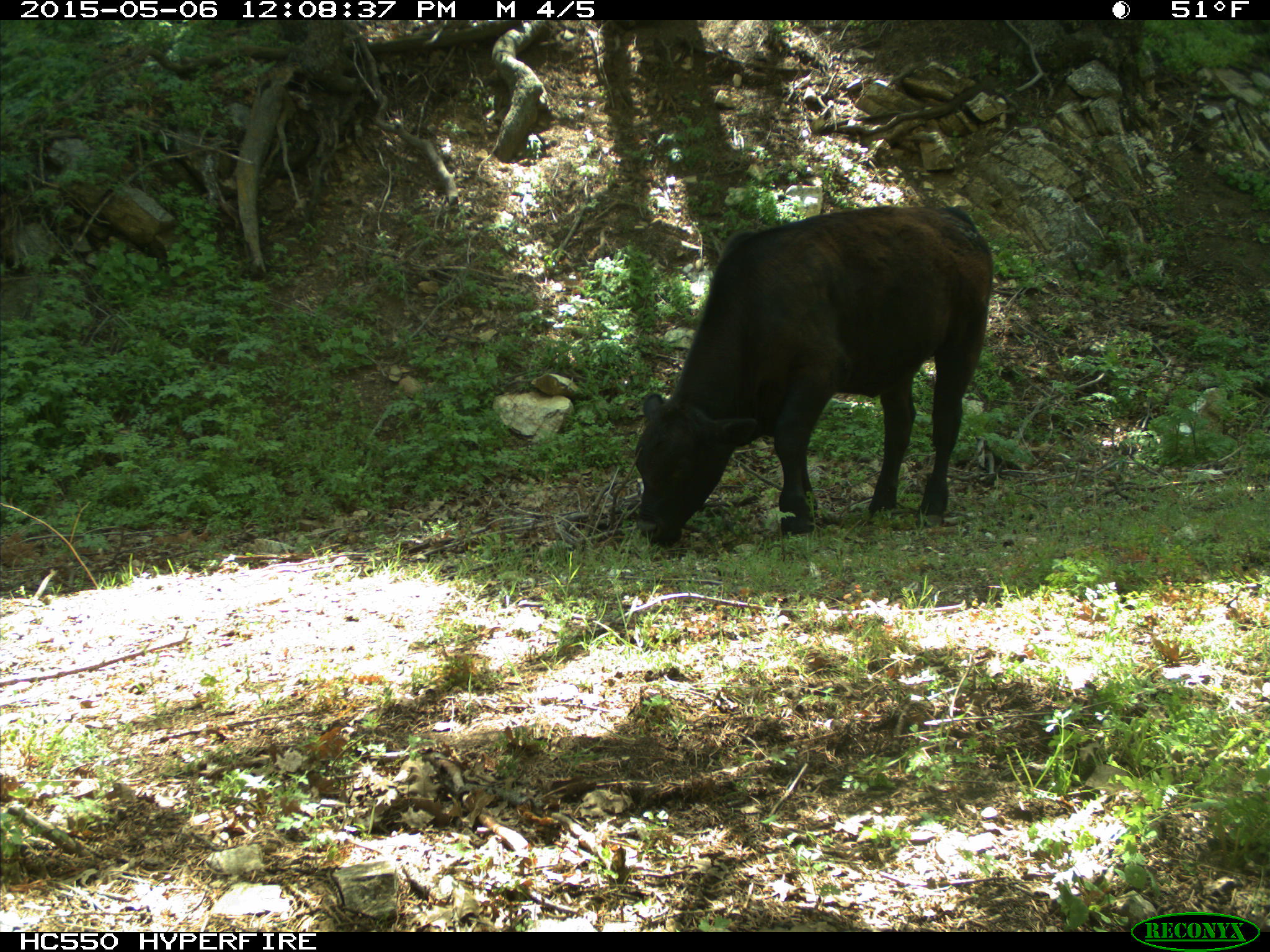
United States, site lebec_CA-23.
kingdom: Animalia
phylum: Chordata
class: Mammalia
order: Artiodactyla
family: Bovidae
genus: Bos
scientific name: Bos taurus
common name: domestic cow